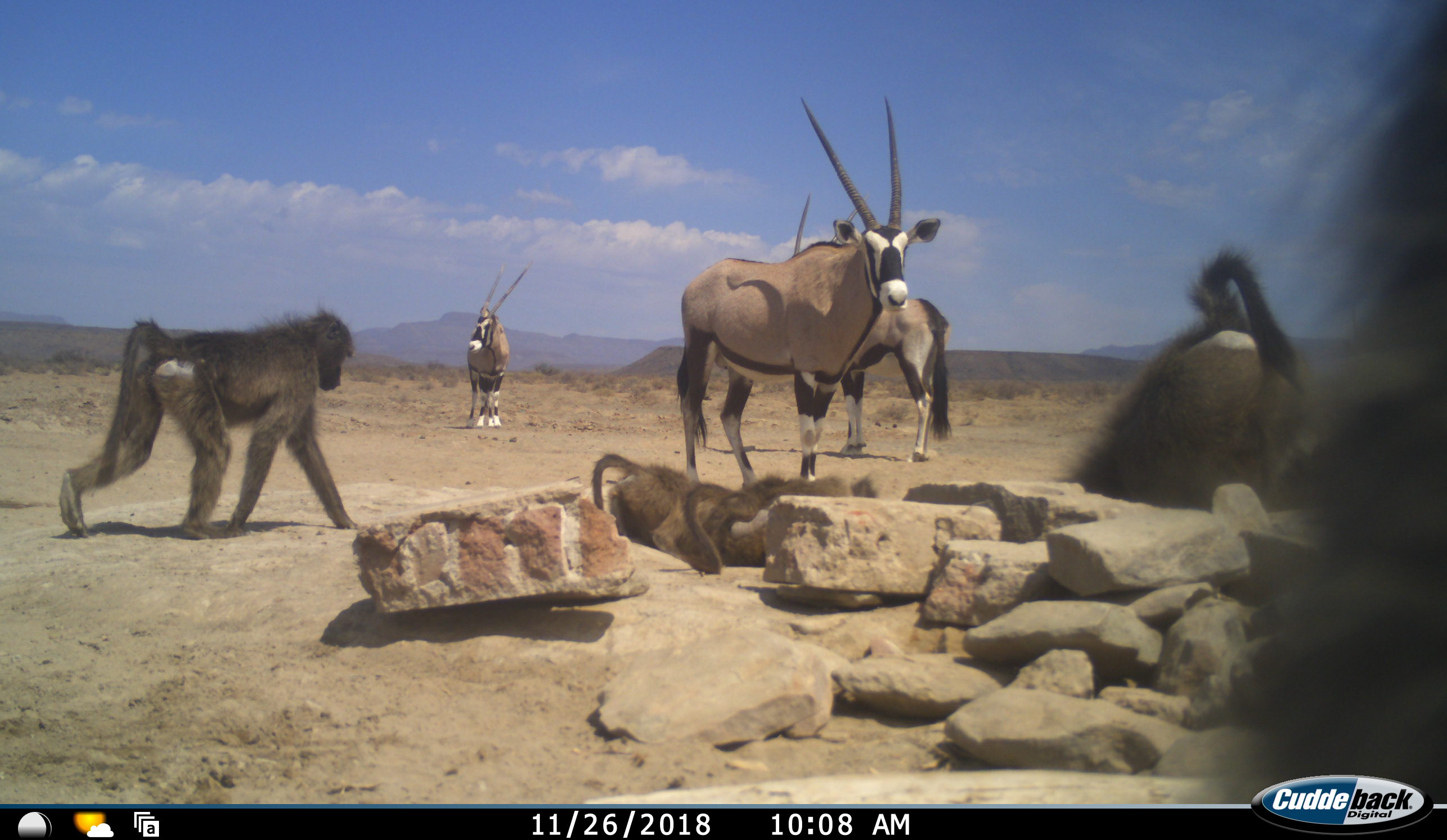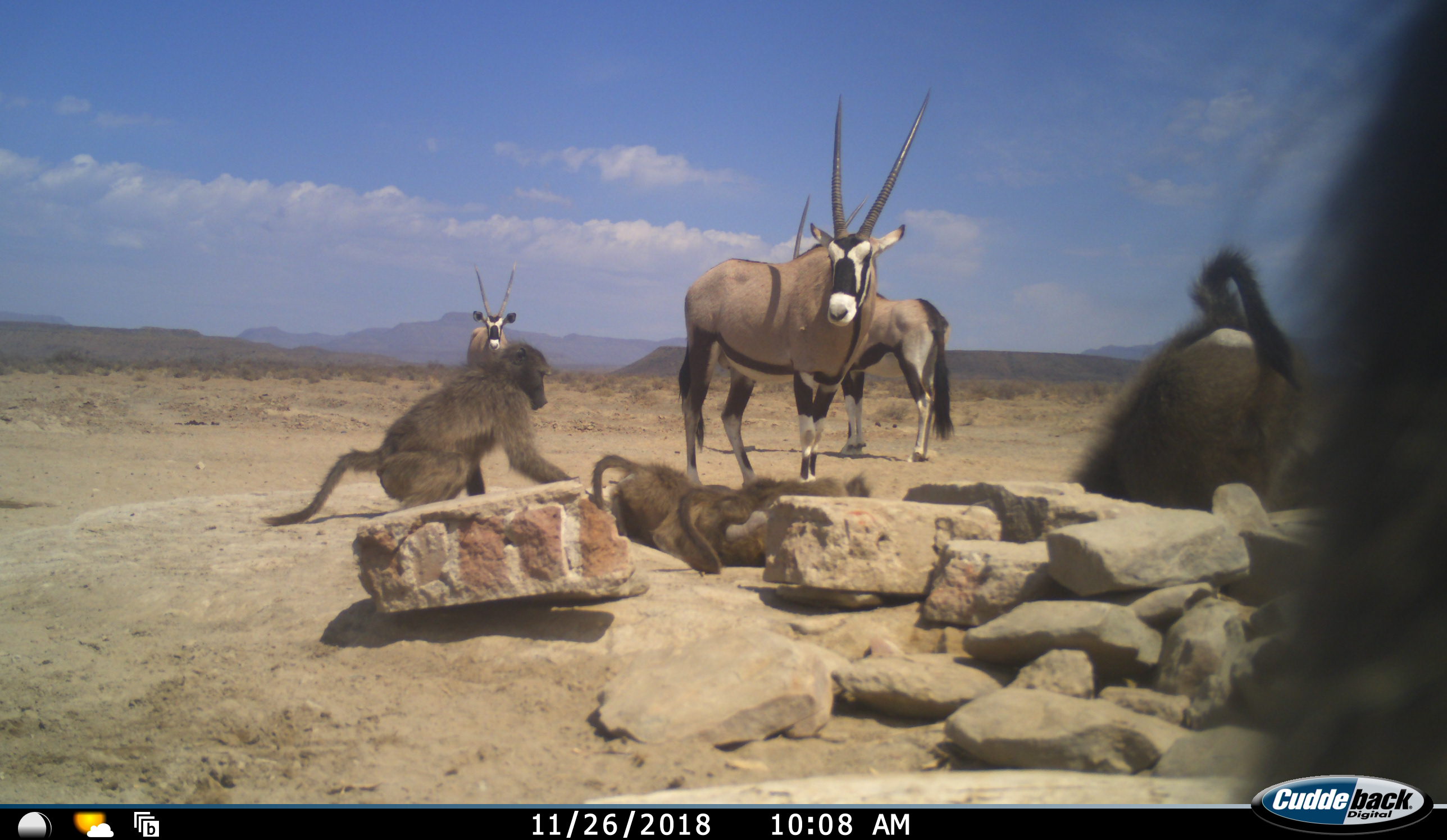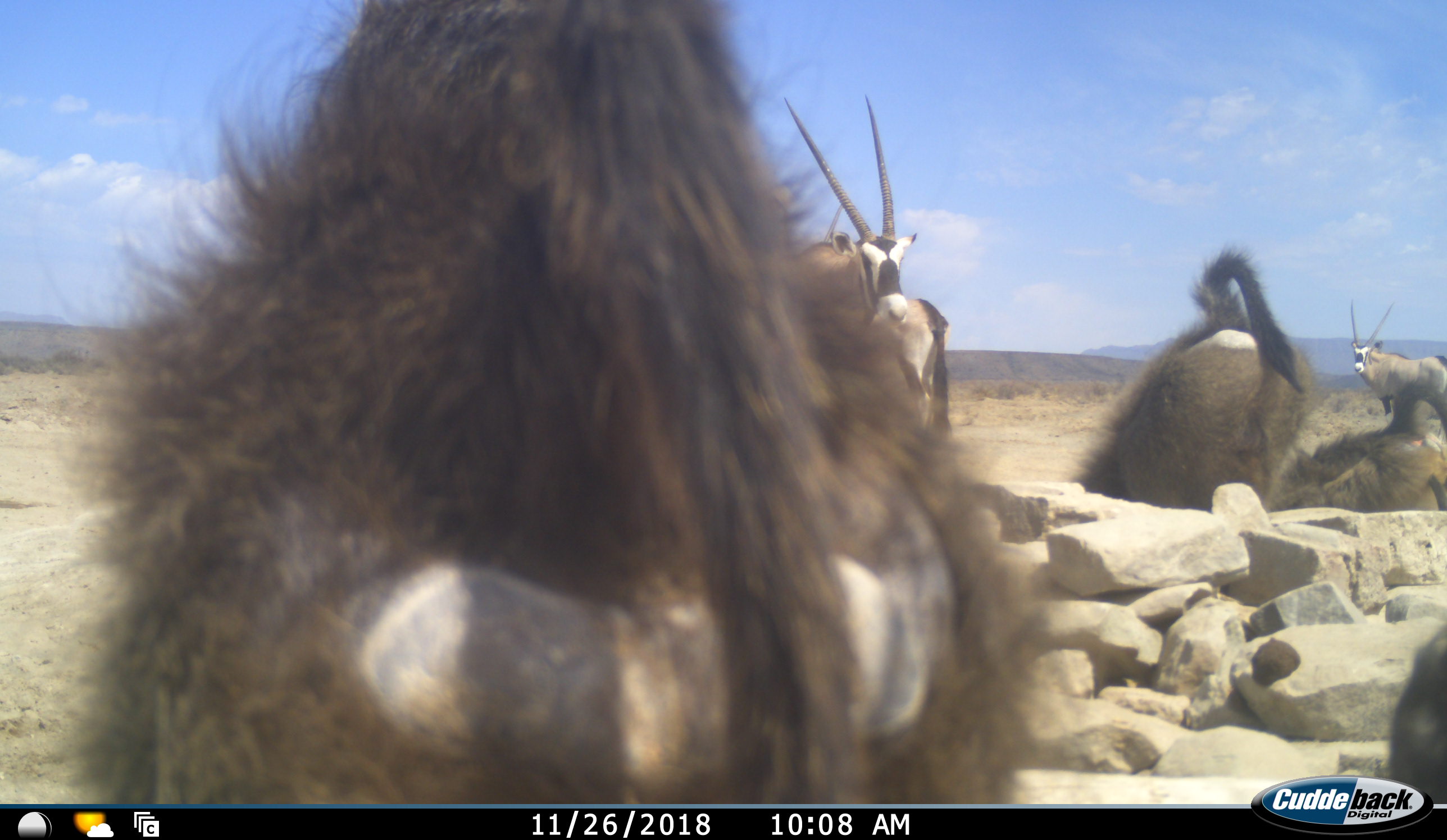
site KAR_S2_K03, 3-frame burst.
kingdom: Animalia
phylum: Chordata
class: Mammalia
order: Primates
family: Cercopithecidae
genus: Papio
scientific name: Papio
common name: baboon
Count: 5.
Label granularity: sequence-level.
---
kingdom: Animalia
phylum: Chordata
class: Mammalia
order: Artiodactyla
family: Bovidae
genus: Oryx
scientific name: Oryx gazella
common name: gemsbok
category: oryx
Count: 4.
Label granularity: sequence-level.